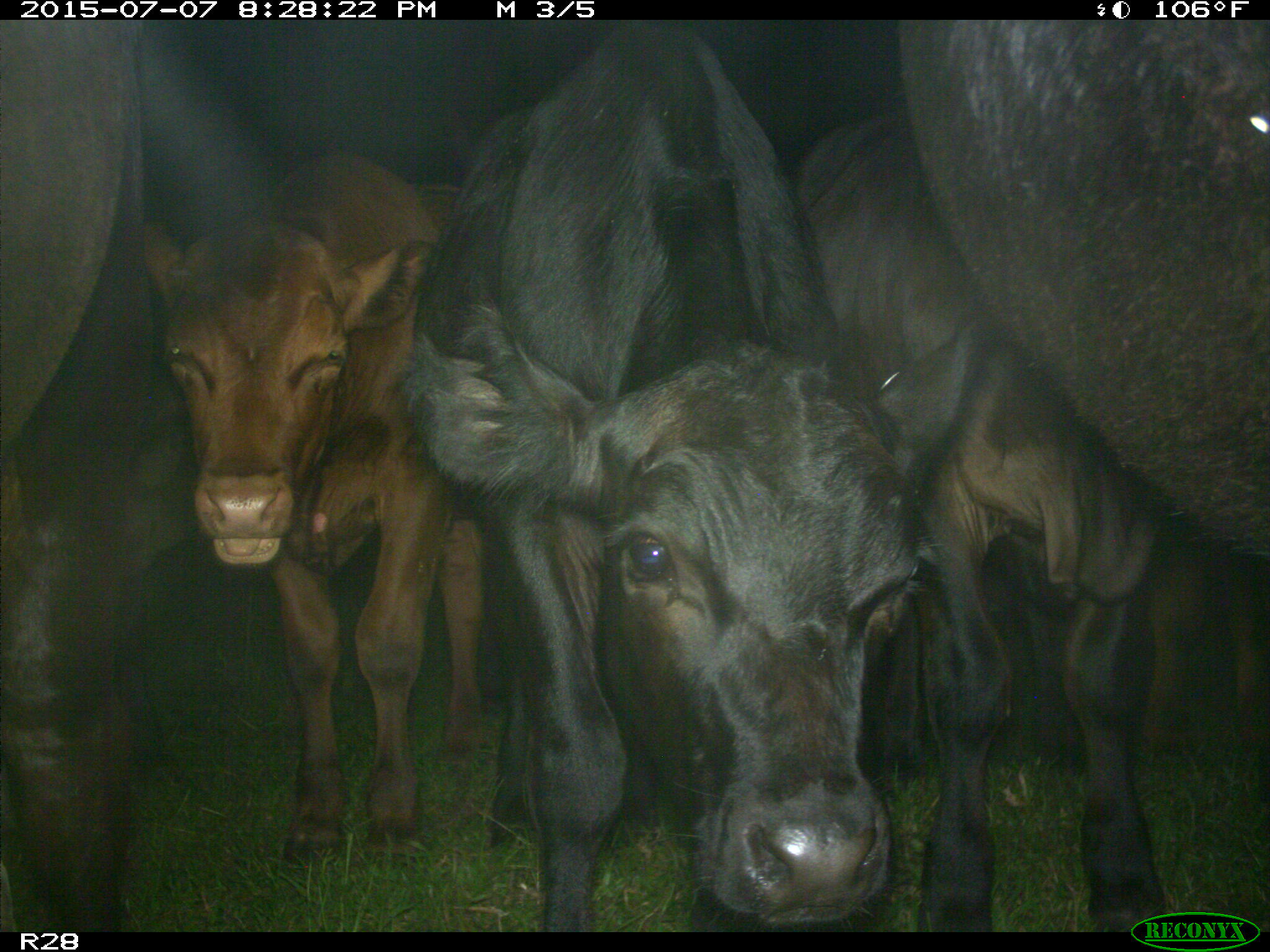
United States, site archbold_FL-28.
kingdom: Animalia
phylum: Chordata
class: Mammalia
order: Artiodactyla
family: Bovidae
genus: Bos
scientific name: Bos taurus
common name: domestic cow